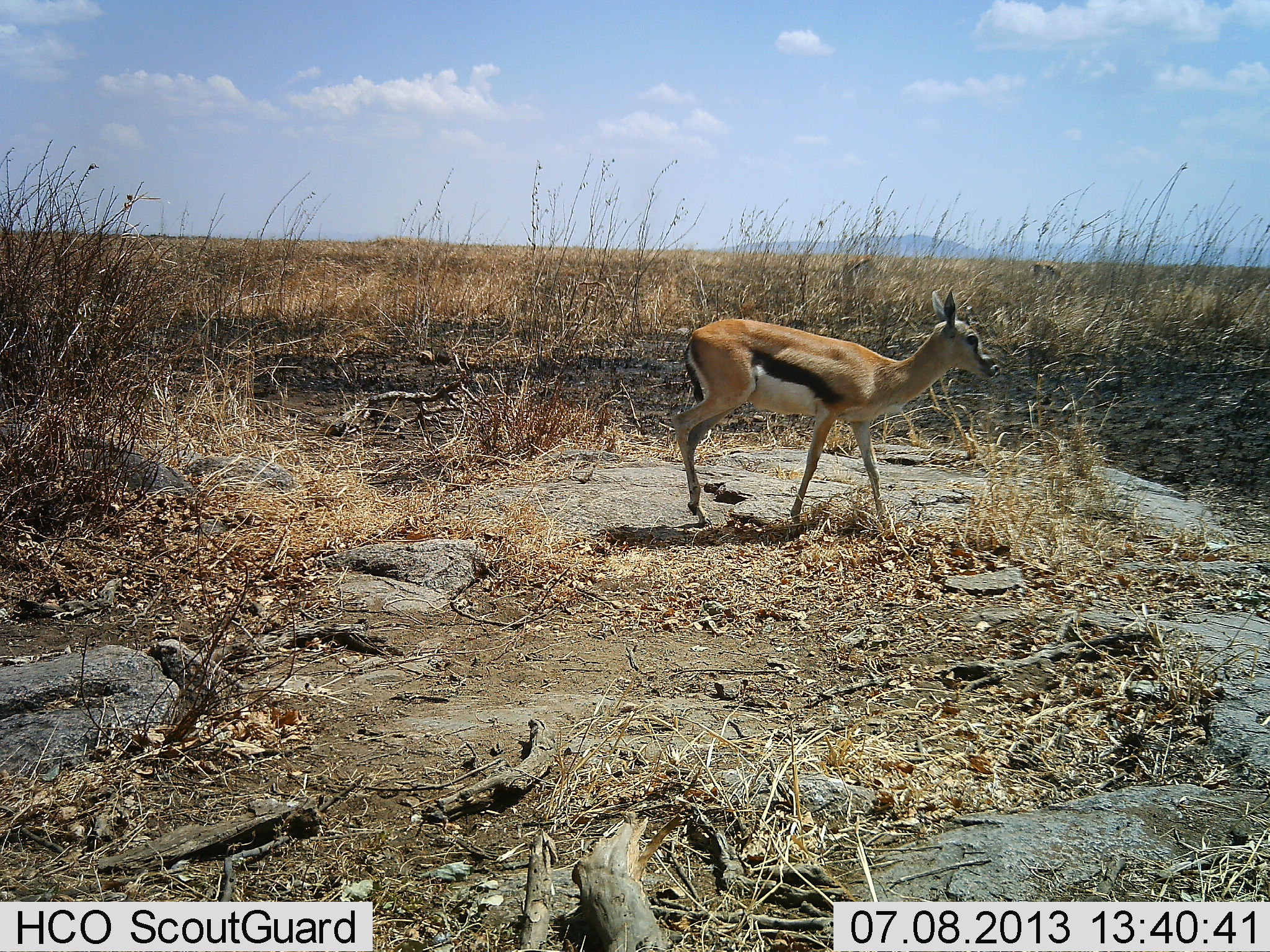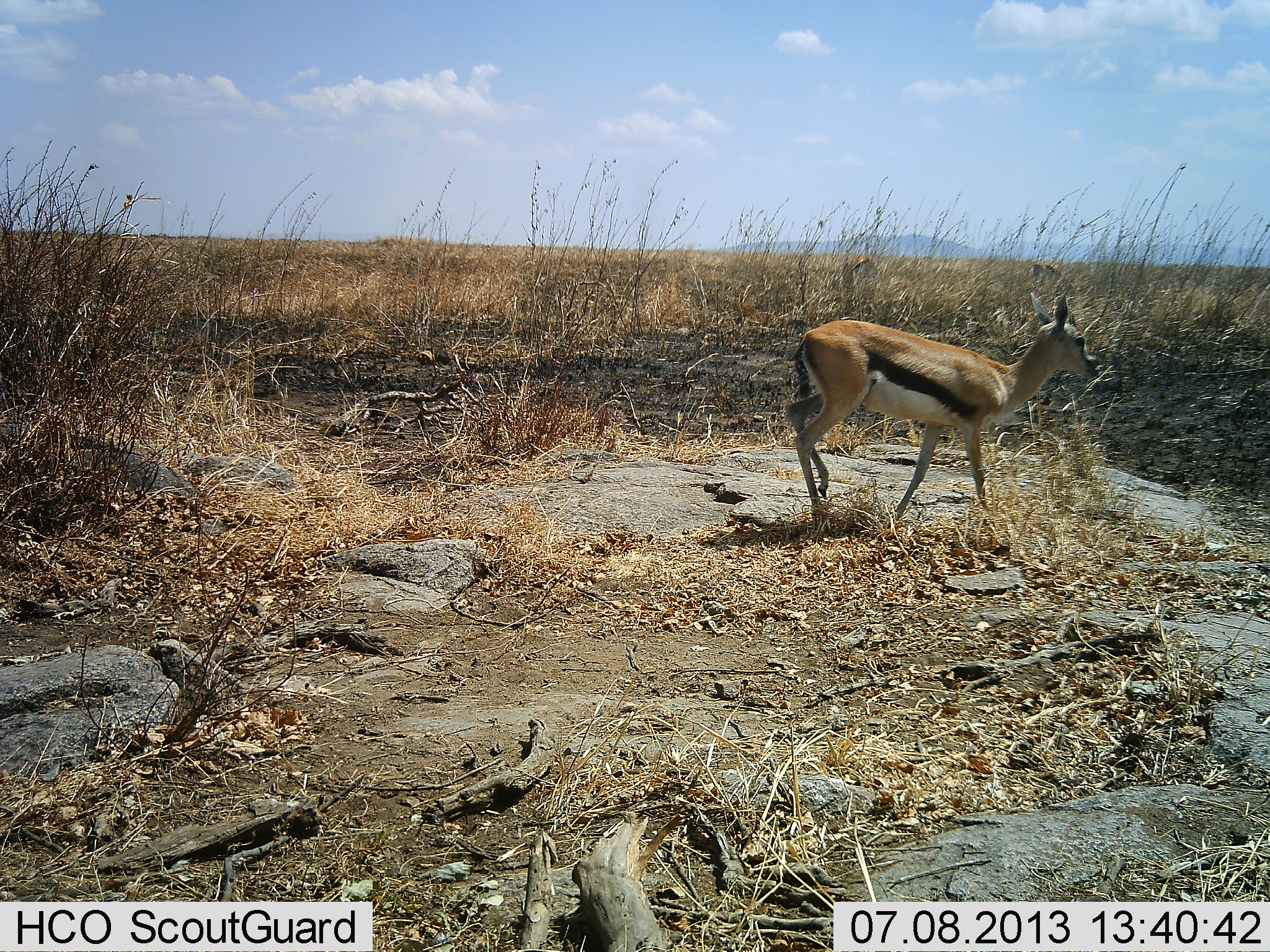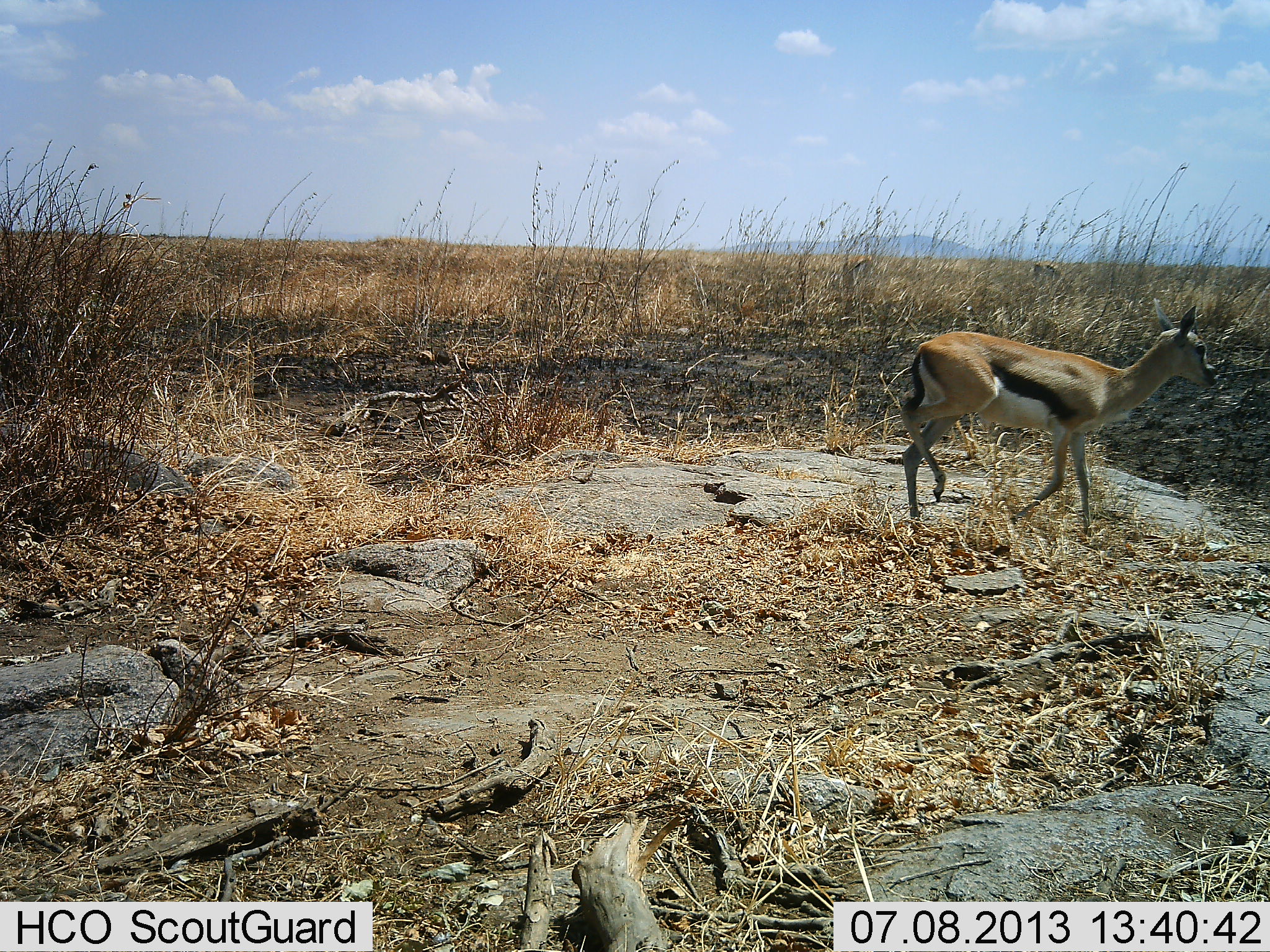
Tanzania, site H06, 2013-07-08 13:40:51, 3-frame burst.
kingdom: Animalia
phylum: Chordata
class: Mammalia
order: Artiodactyla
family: Bovidae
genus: Eudorcas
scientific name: Eudorcas thomsonii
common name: thomson's gazelle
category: gazellethomsons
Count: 1.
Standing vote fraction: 0%.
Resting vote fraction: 0%.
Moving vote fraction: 100%.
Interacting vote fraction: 0%.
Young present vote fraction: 0%.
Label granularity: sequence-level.